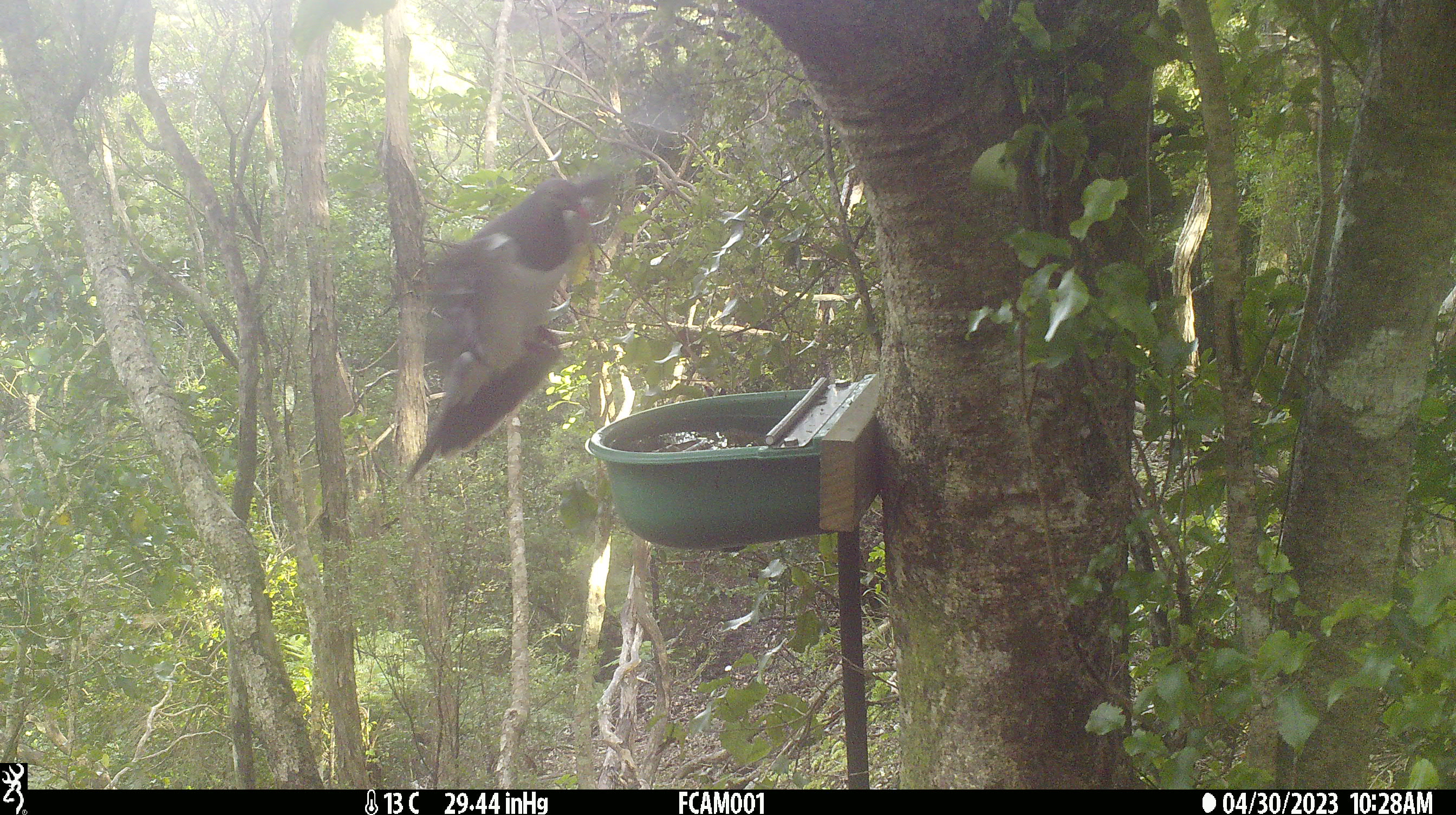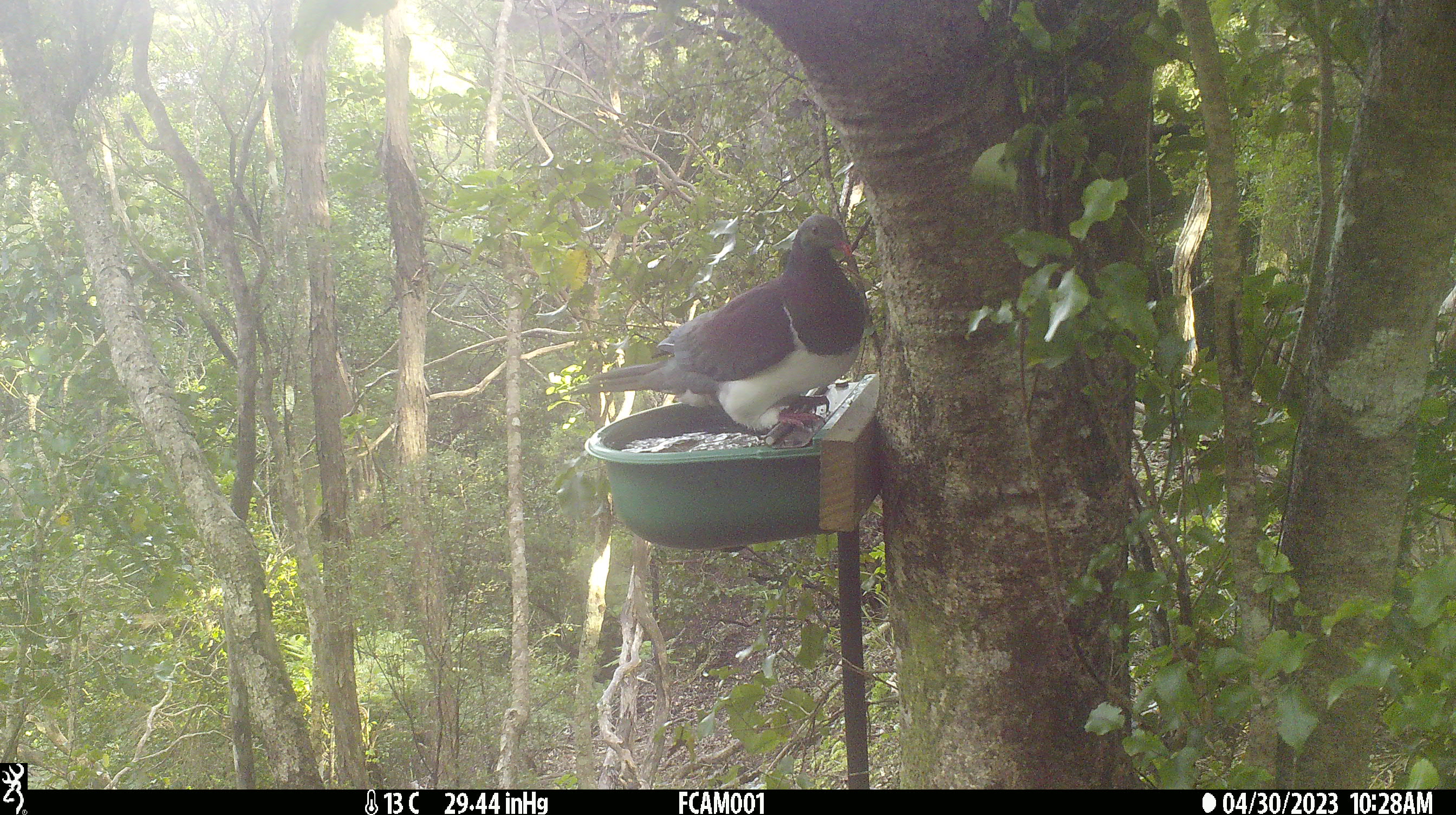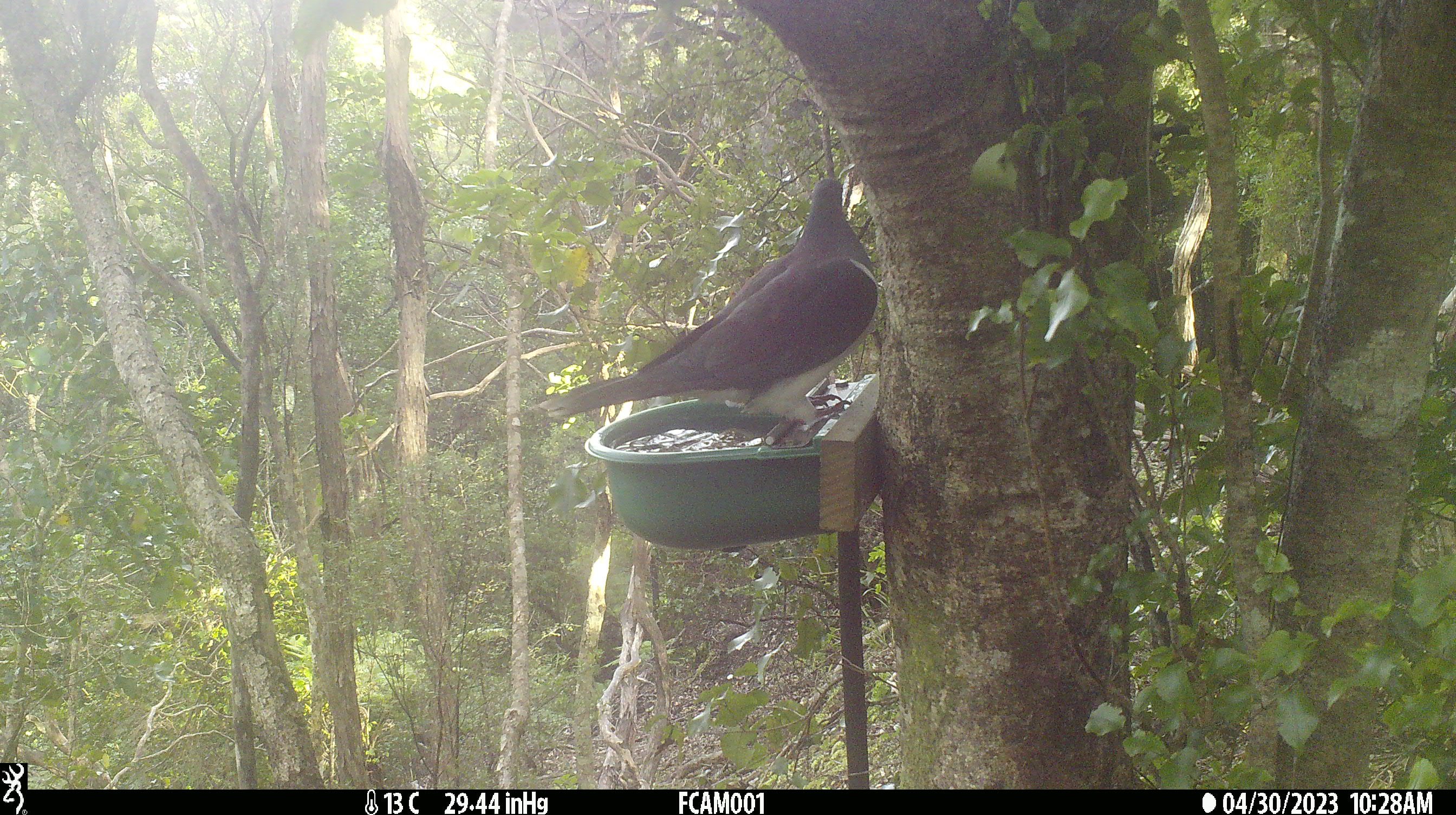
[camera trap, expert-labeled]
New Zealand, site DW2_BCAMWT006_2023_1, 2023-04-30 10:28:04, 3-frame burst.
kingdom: Animalia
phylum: Chordata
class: Aves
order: Columbiformes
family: Columbidae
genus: Hemiphaga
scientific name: Hemiphaga novaeseelandiae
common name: new zealand pigeon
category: kereru